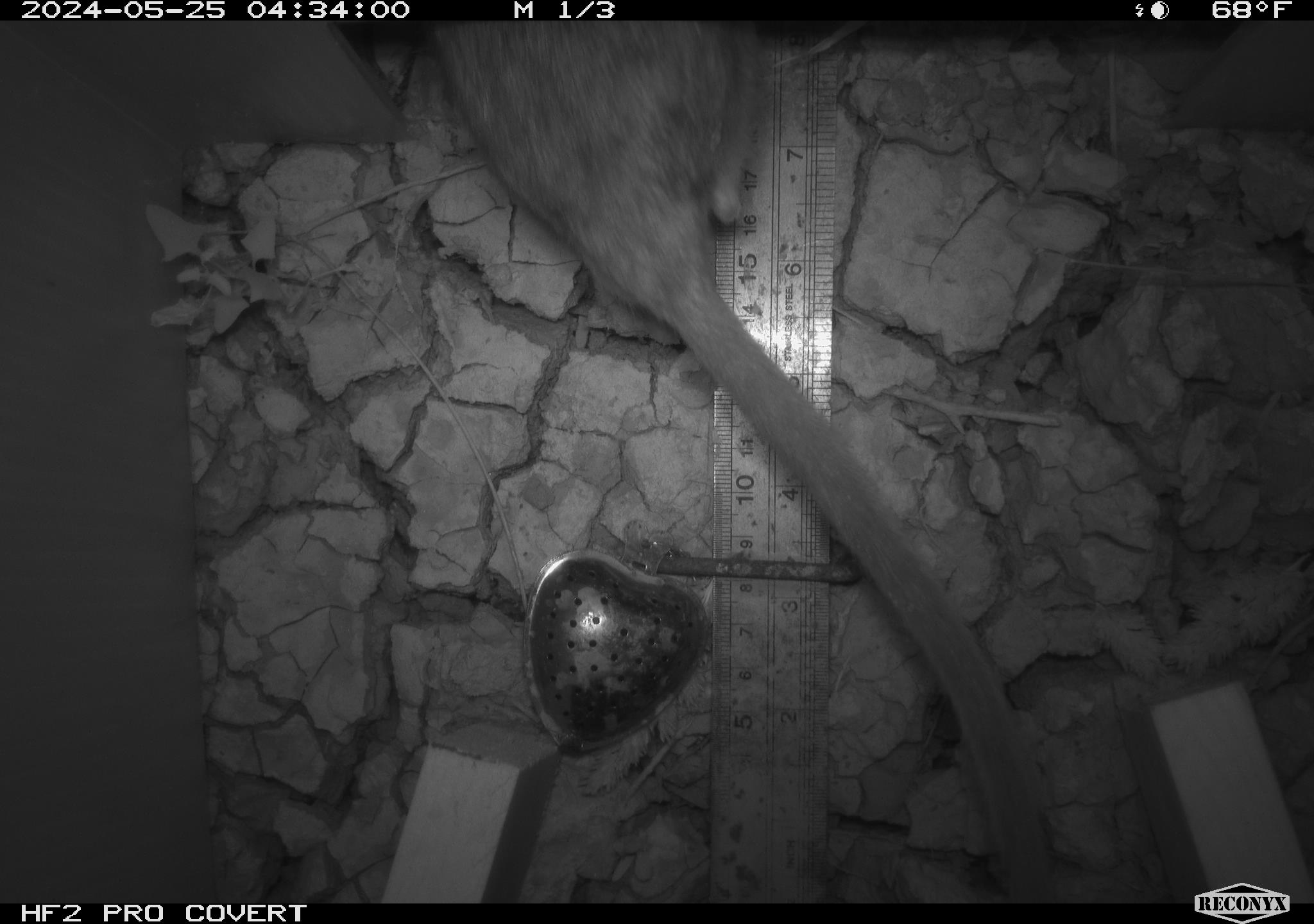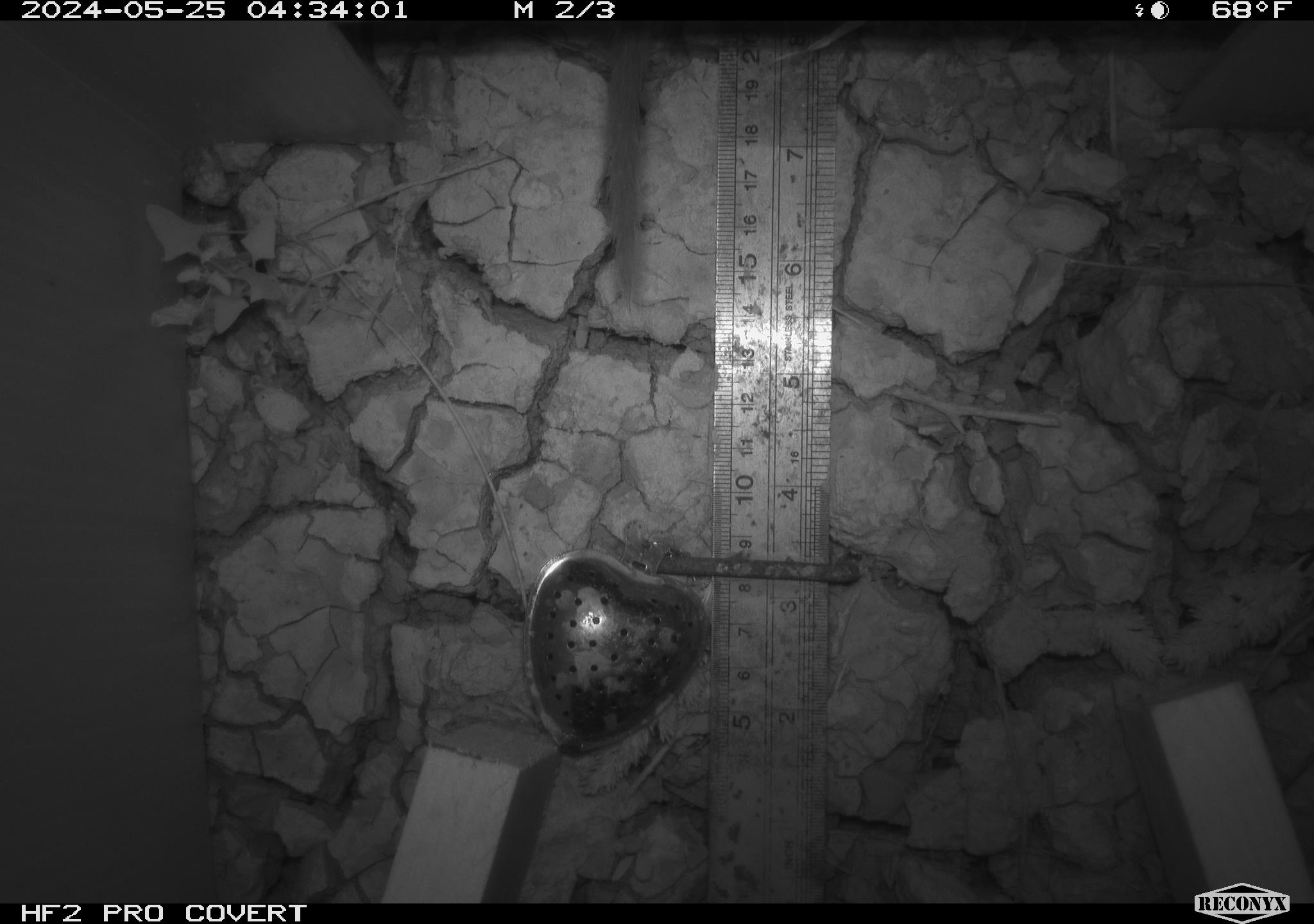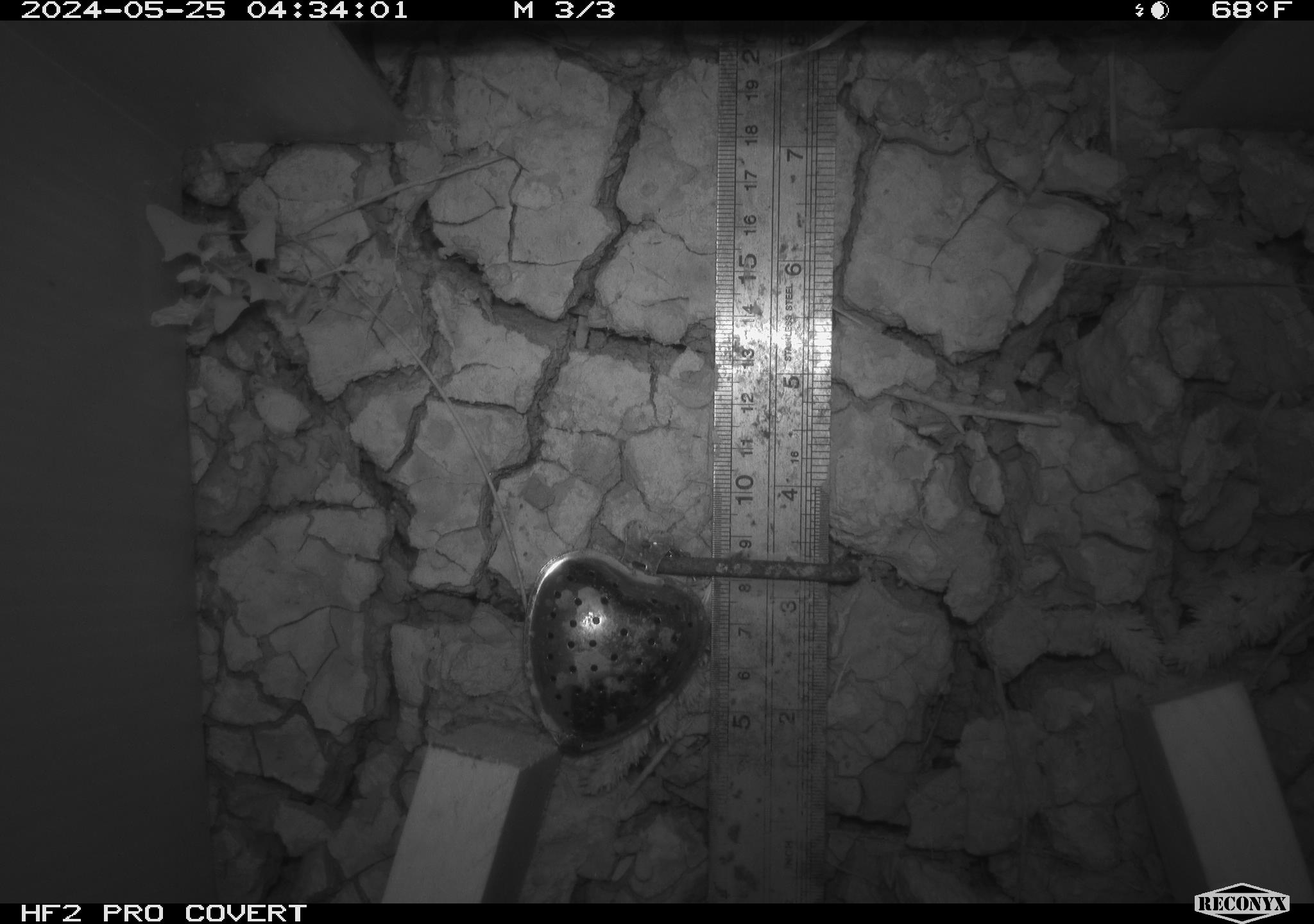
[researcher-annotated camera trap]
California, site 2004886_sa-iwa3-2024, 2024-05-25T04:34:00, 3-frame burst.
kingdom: Animalia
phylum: Chordata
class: Mammalia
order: Rodentia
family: Cricetidae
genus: Neotoma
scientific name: Neotoma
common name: pack rat or woodrat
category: neotoma species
Neotoma species (pack rat or woodrat) (Neotoma).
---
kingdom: Animalia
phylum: Chordata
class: Mammalia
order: Rodentia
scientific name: Rodentia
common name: rodent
Rodent (Rodentia).